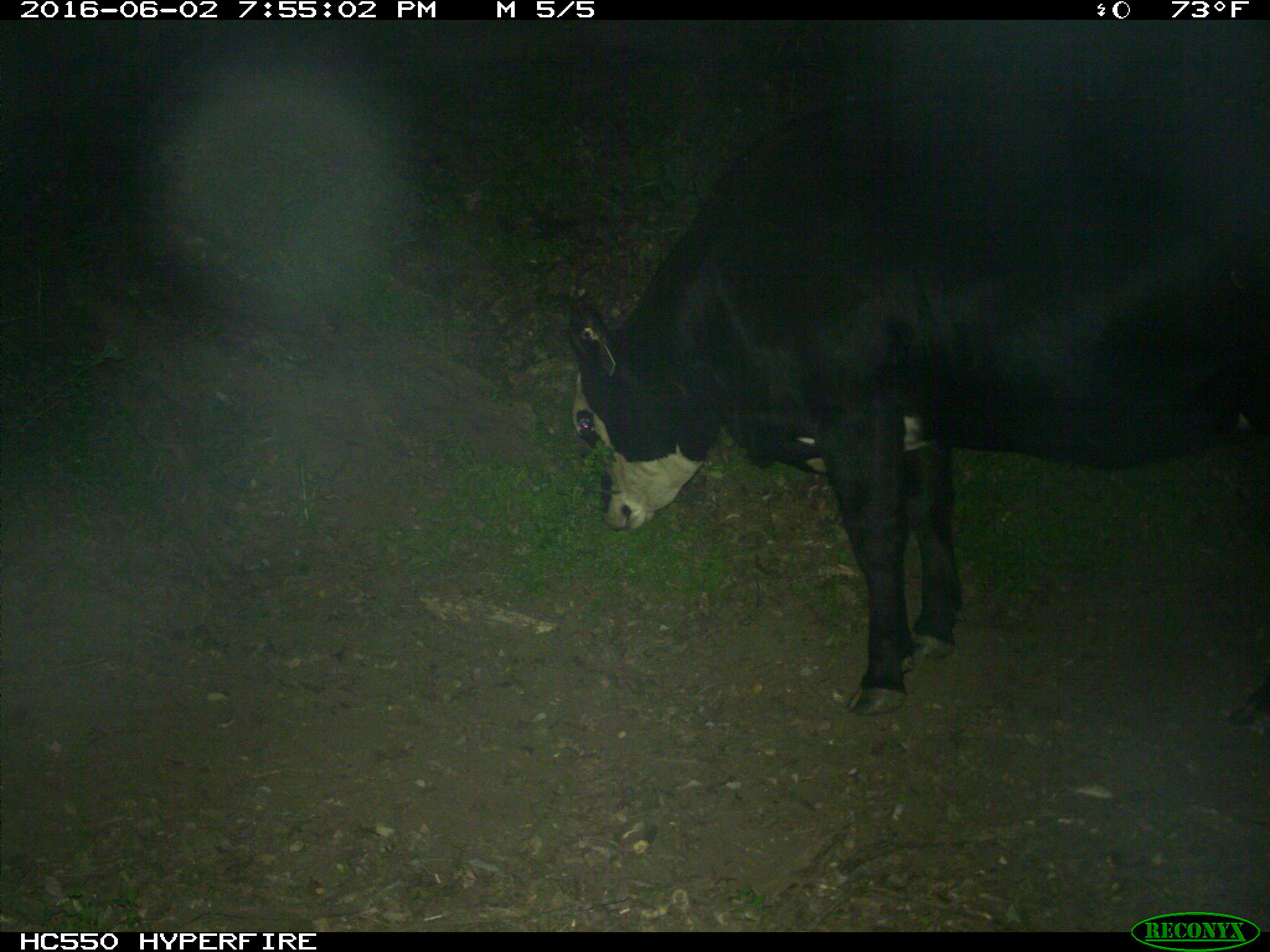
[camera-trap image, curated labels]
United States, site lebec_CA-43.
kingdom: Animalia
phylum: Chordata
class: Mammalia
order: Artiodactyla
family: Bovidae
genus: Bos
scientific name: Bos taurus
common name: domestic cow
Bos taurus (domestic cow).